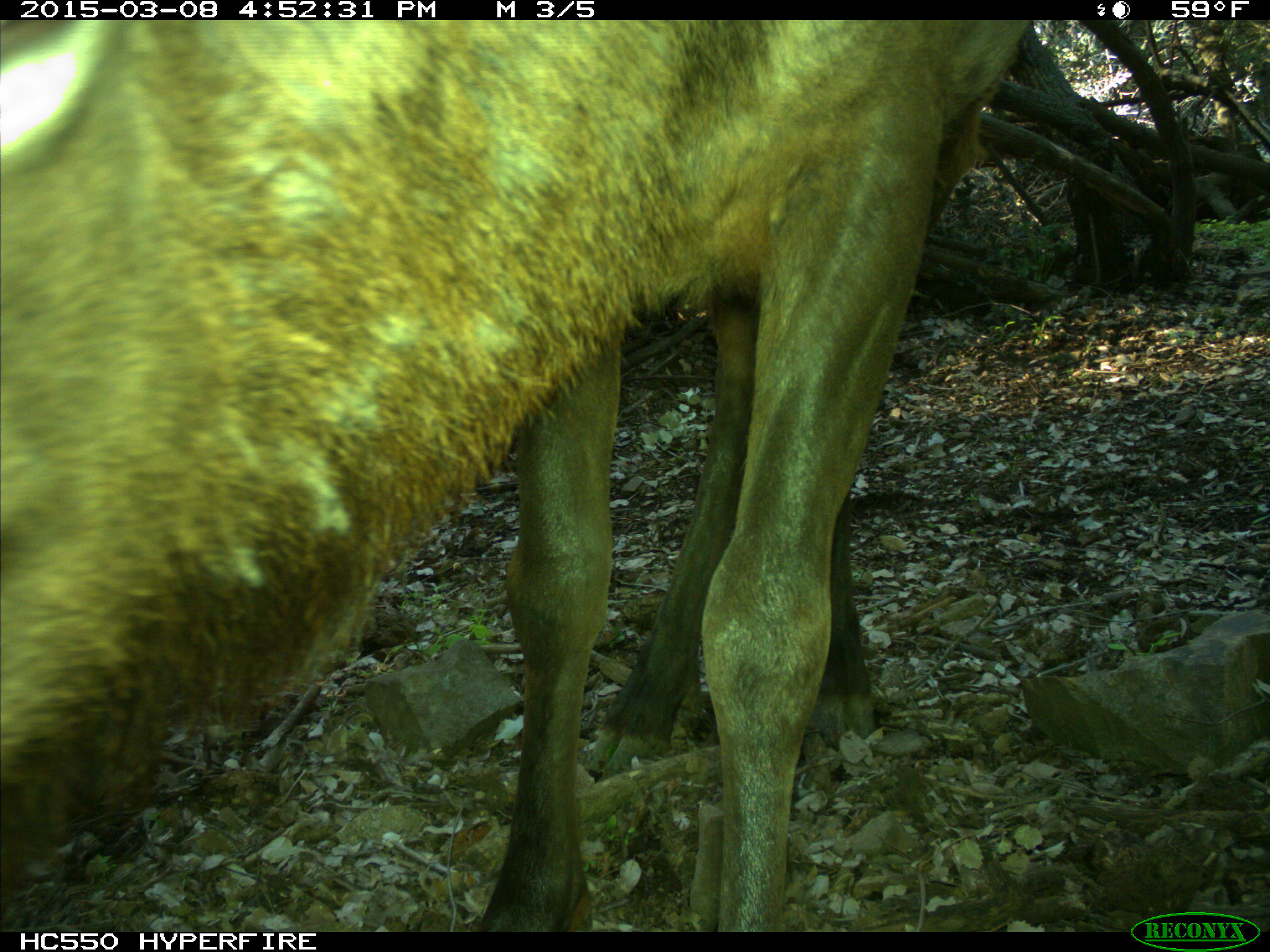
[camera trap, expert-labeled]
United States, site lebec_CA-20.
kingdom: Animalia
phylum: Chordata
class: Mammalia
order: Artiodactyla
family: Cervidae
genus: Cervus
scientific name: Cervus canadensis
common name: elk